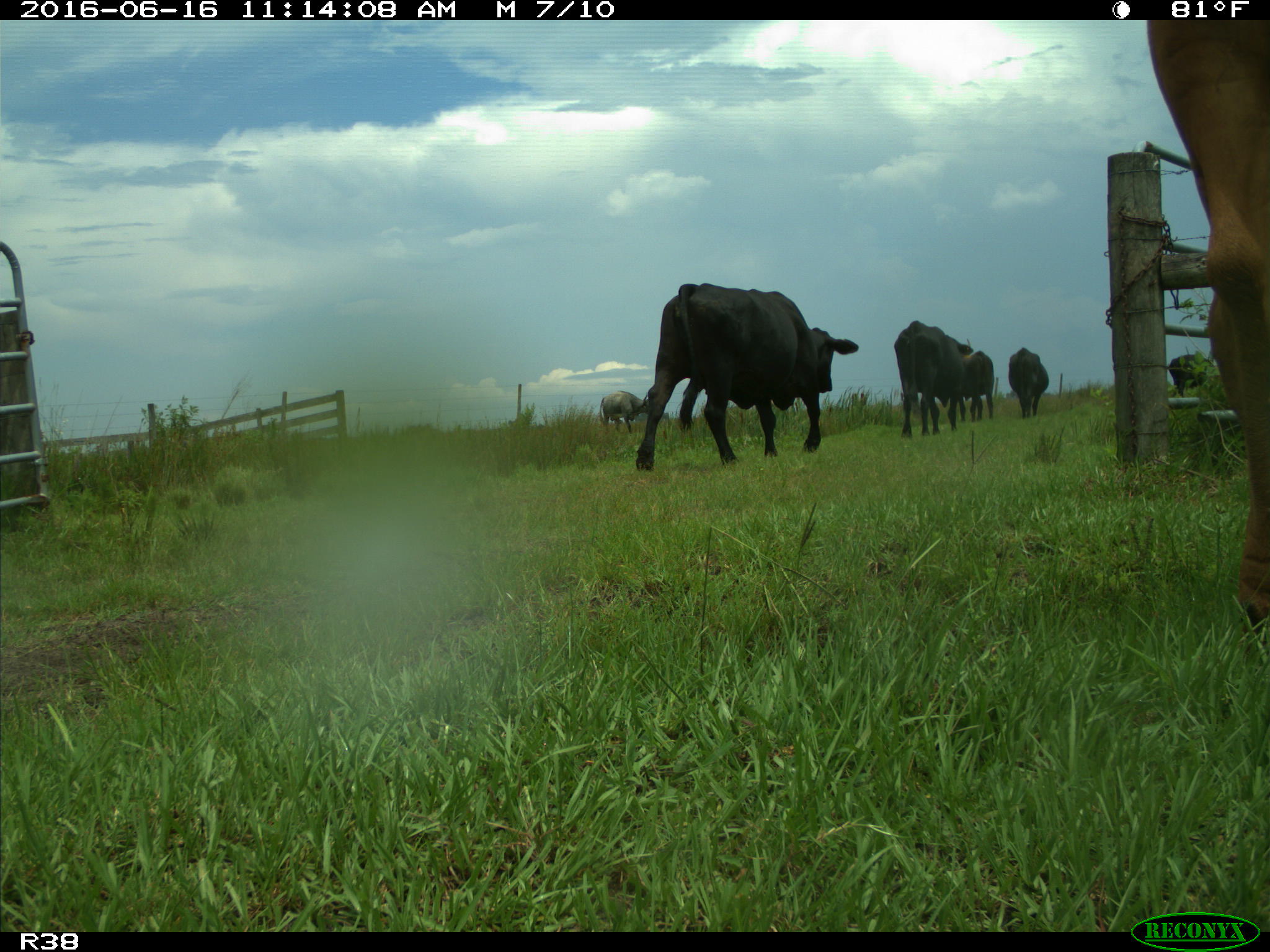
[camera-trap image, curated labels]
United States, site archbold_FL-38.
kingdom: Animalia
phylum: Chordata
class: Mammalia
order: Artiodactyla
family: Bovidae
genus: Bos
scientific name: Bos taurus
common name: domestic cow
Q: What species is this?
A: Bos taurus (domestic cow).